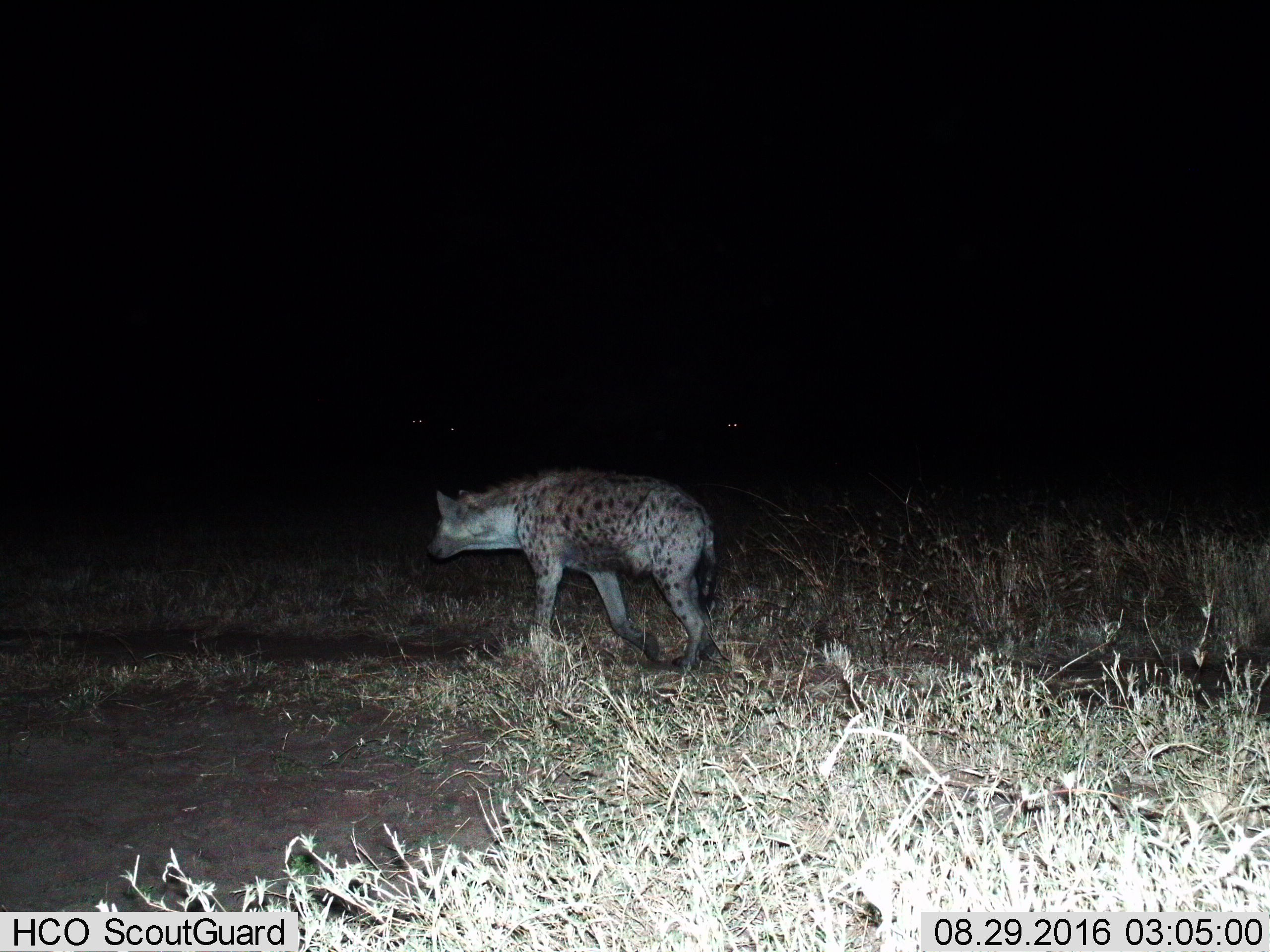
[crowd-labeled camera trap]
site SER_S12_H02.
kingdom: Animalia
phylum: Chordata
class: Mammalia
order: Carnivora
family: Hyaenidae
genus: Crocuta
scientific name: Crocuta crocuta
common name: spotted hyena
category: hyenaspotted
Hyenaspotted (spotted hyena) (Crocuta crocuta), count 1. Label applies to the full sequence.